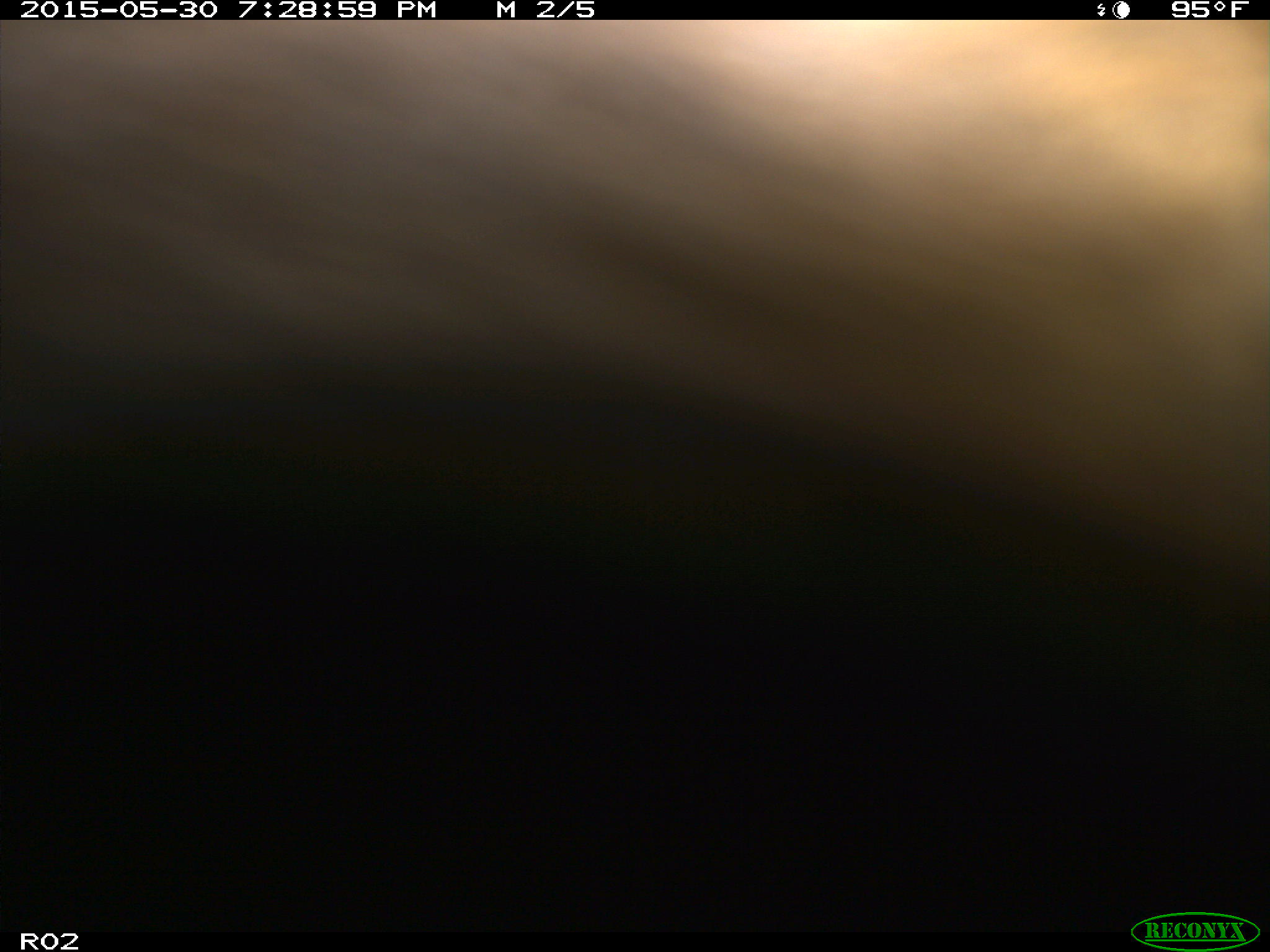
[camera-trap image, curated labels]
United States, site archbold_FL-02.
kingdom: Animalia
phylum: Chordata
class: Mammalia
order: Artiodactyla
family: Bovidae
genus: Bos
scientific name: Bos taurus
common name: domestic cow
Bos taurus (domestic cow).